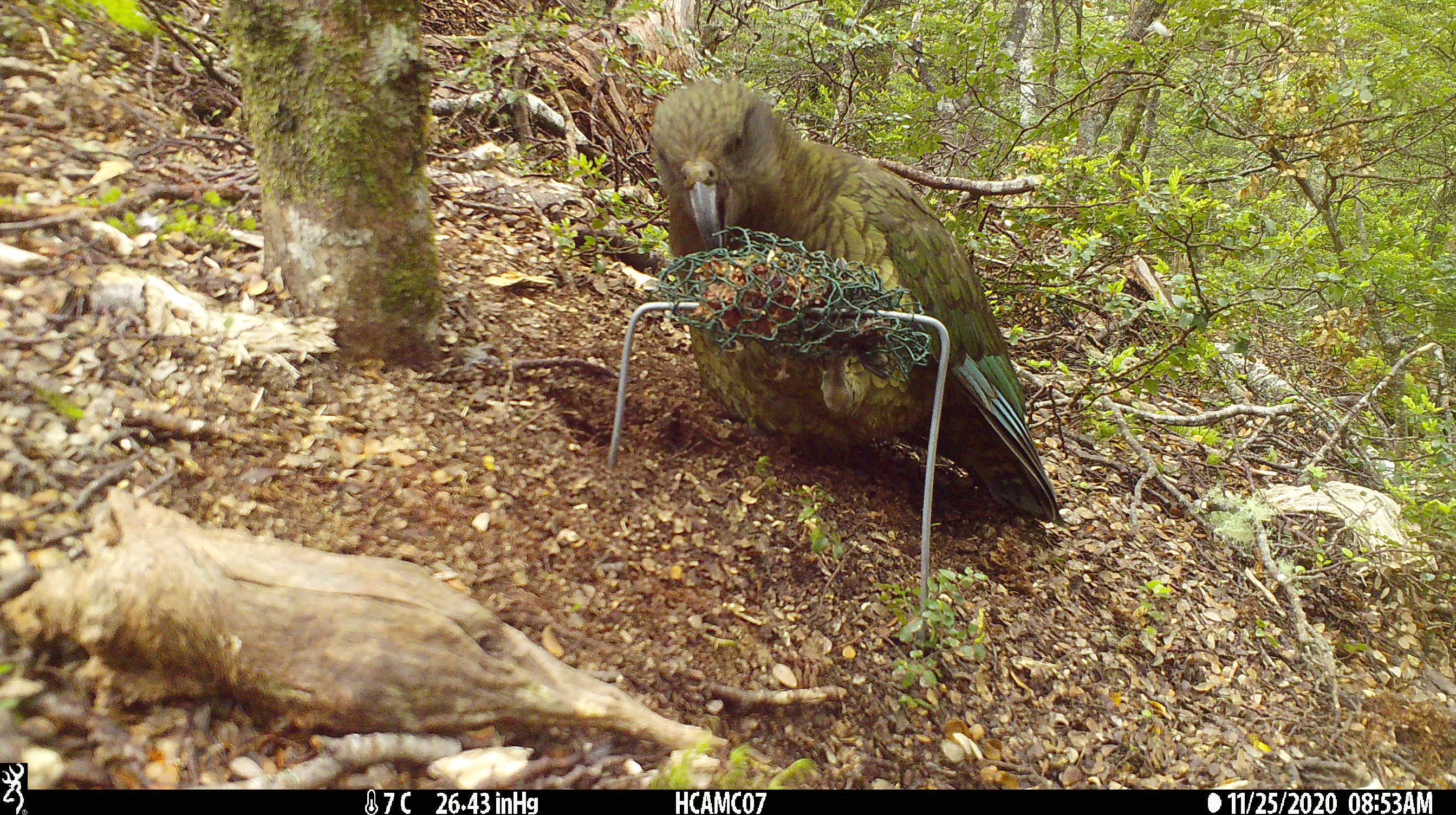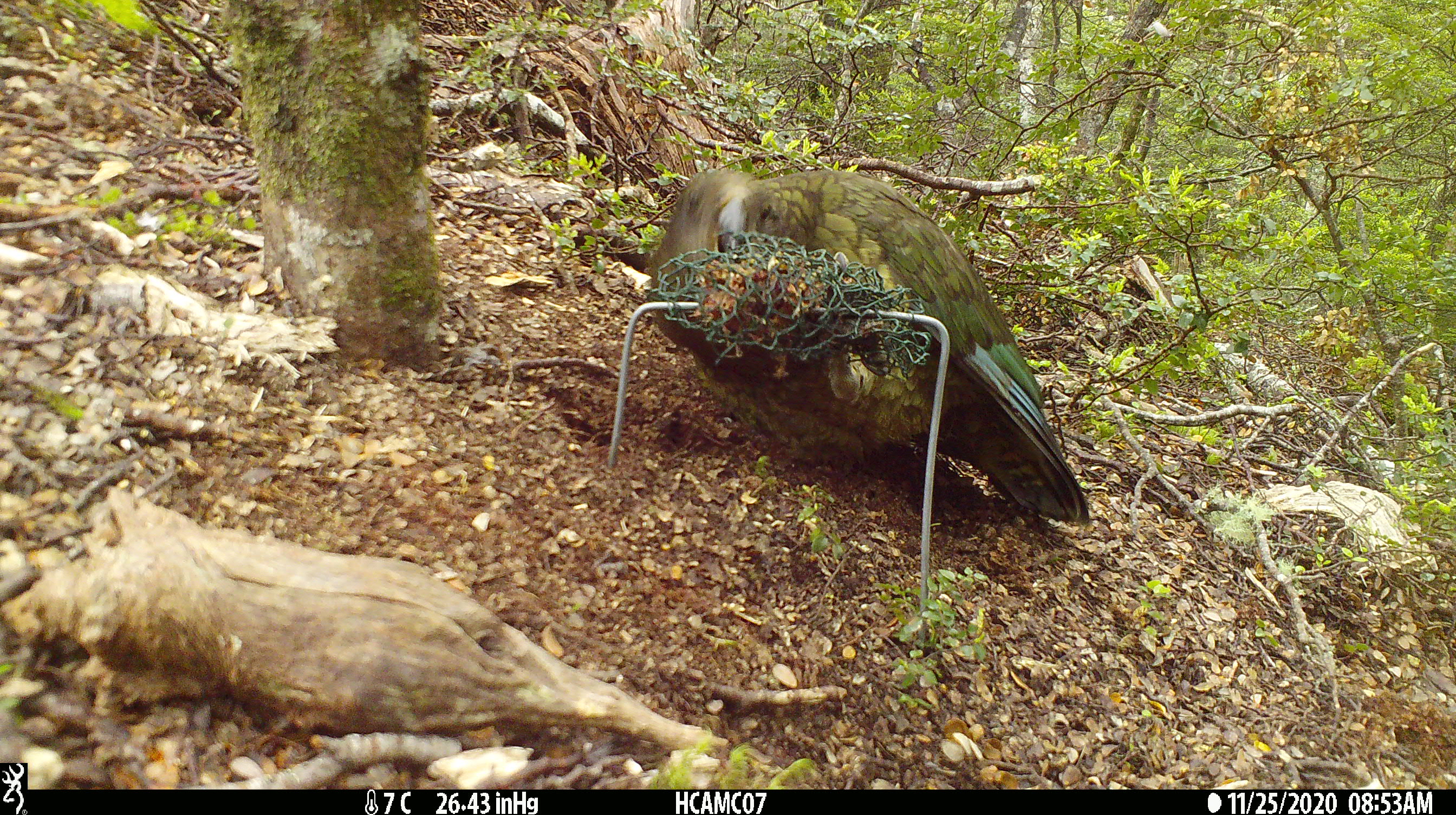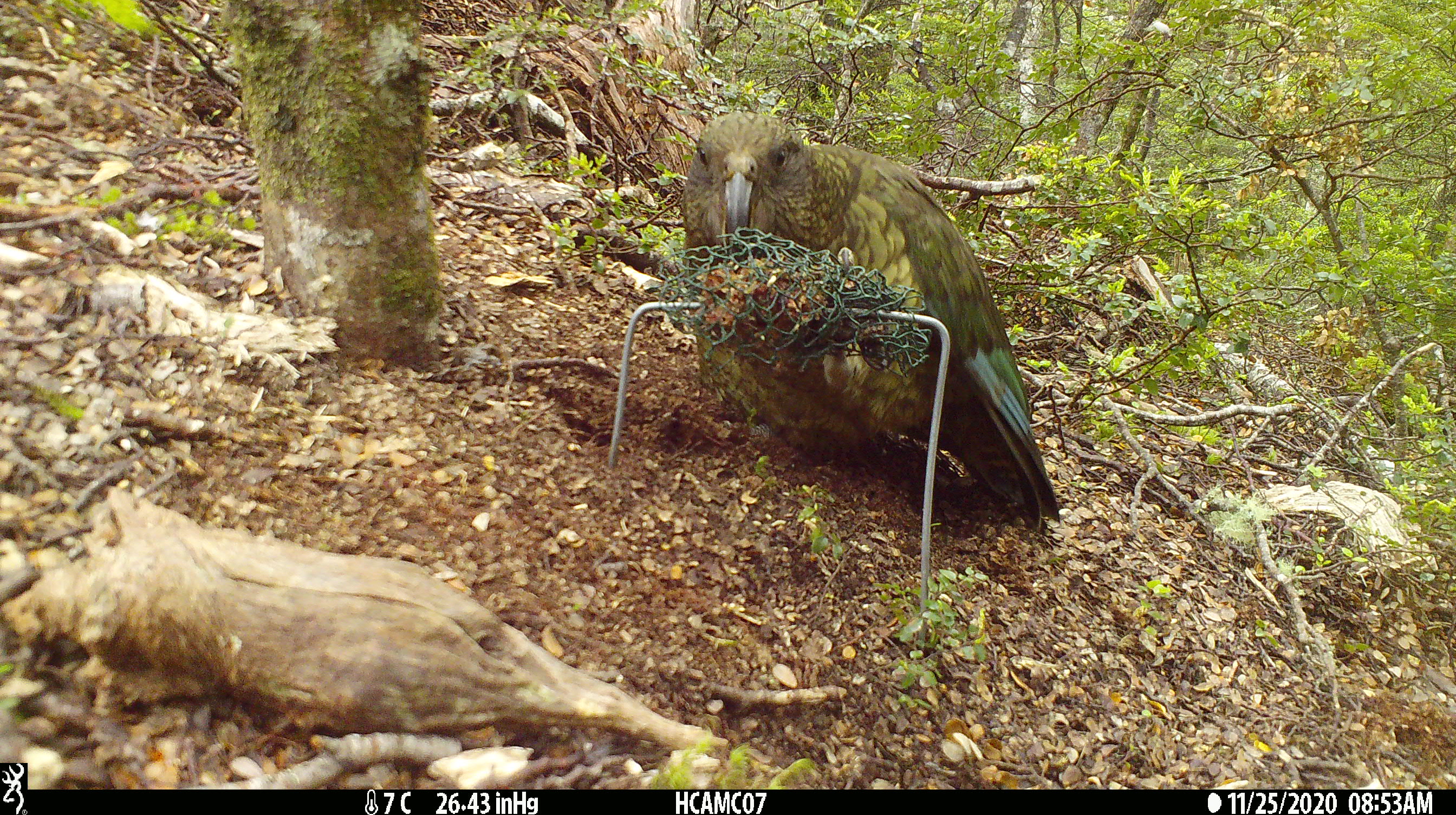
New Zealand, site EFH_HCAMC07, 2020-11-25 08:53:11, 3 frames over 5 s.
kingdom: Animalia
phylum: Chordata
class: Aves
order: Psittaciformes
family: Strigopidae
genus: Nestor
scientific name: Nestor notabilis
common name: kea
Kea (Nestor notabilis).